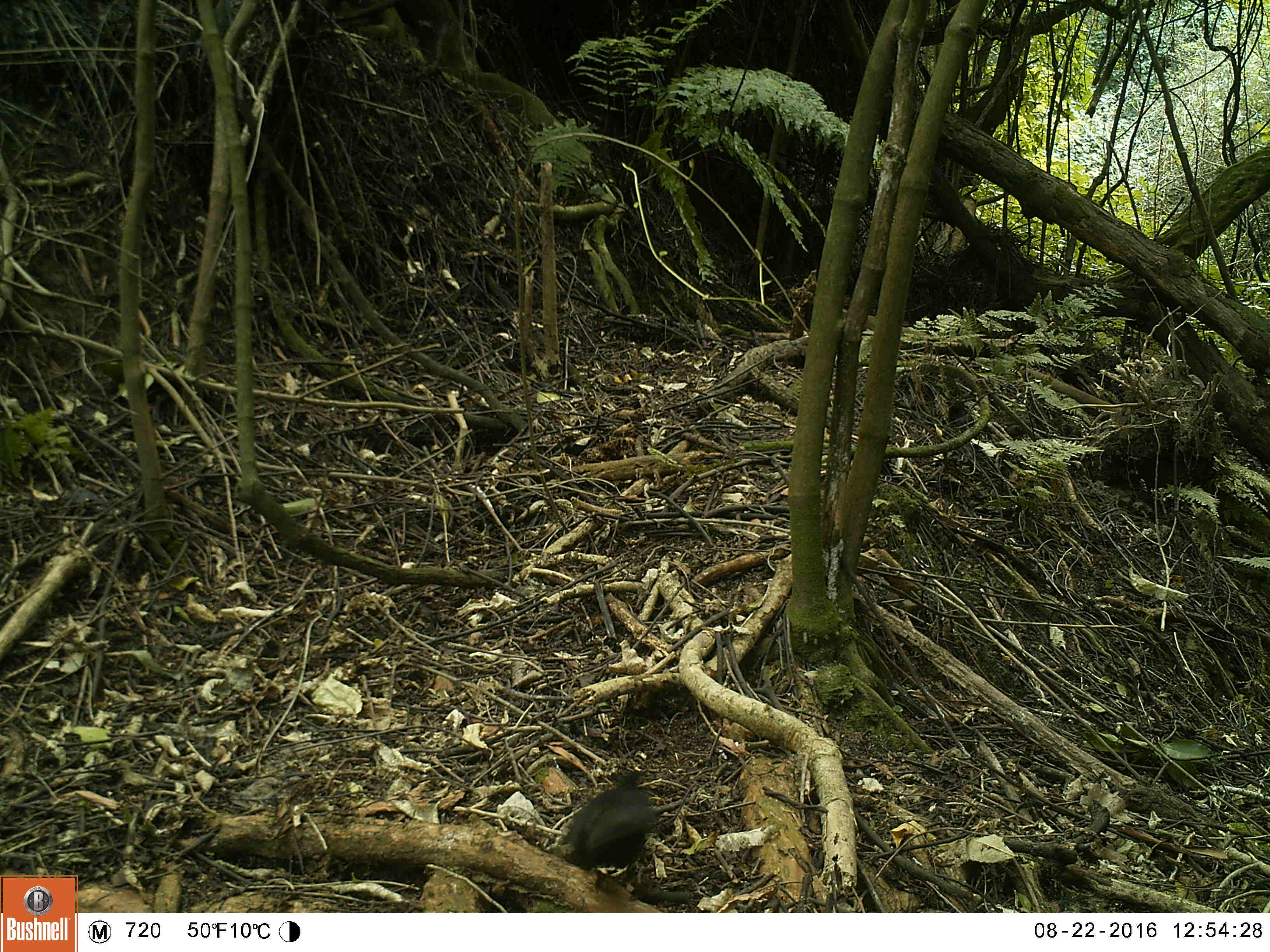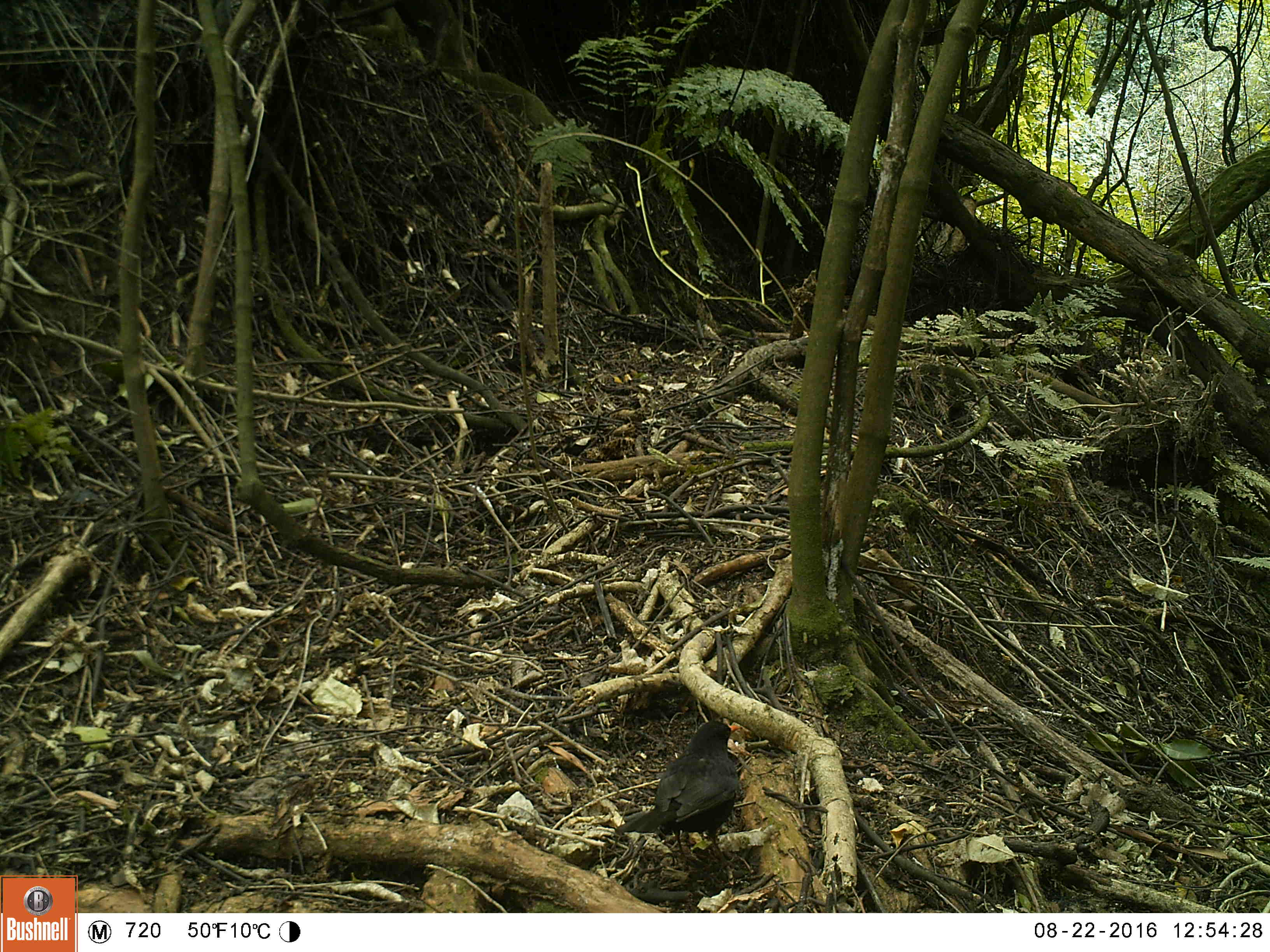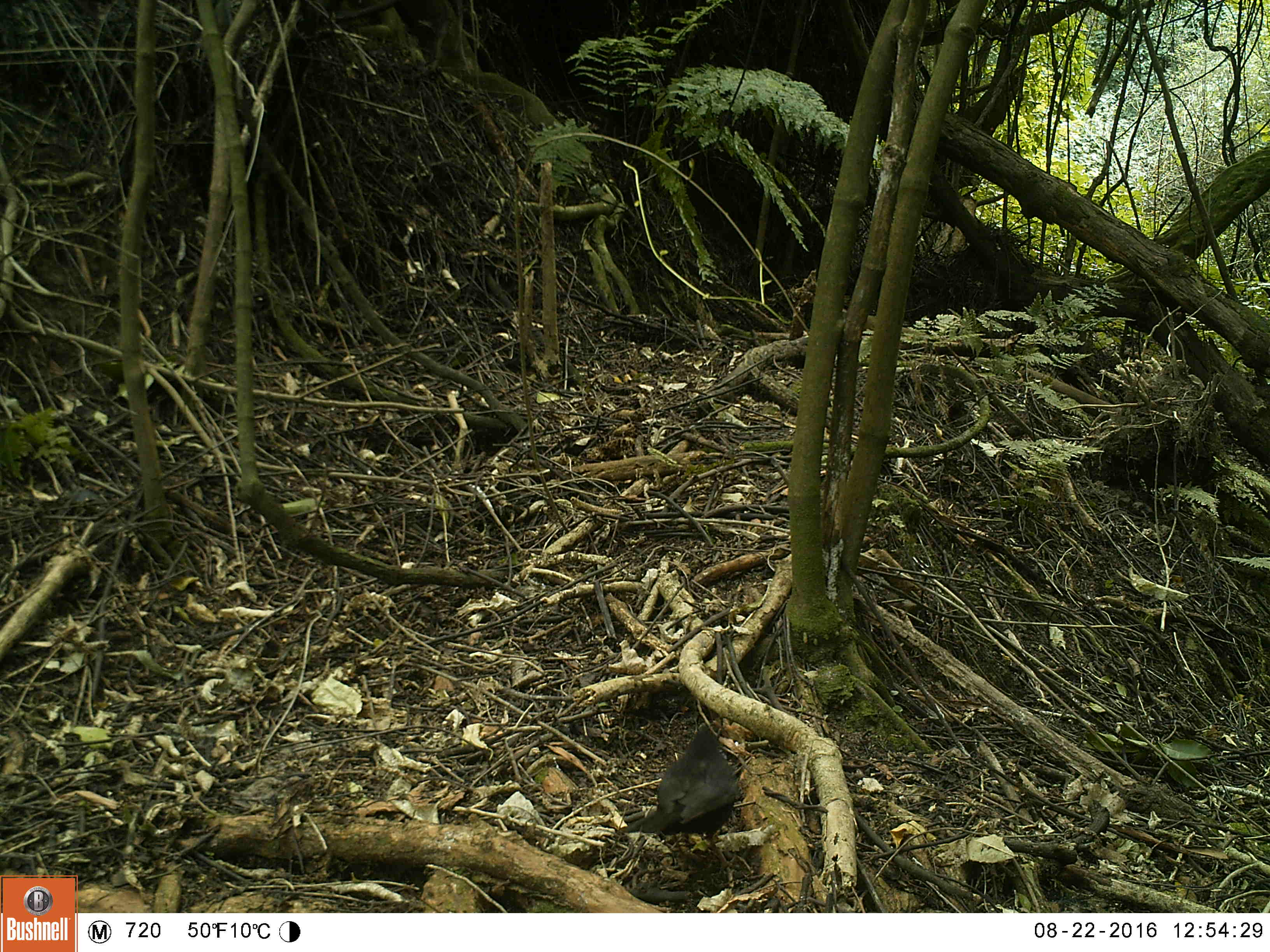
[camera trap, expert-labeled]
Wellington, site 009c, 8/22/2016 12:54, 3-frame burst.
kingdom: Animalia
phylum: Chordata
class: Aves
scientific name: Aves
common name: bird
Bird (Aves).